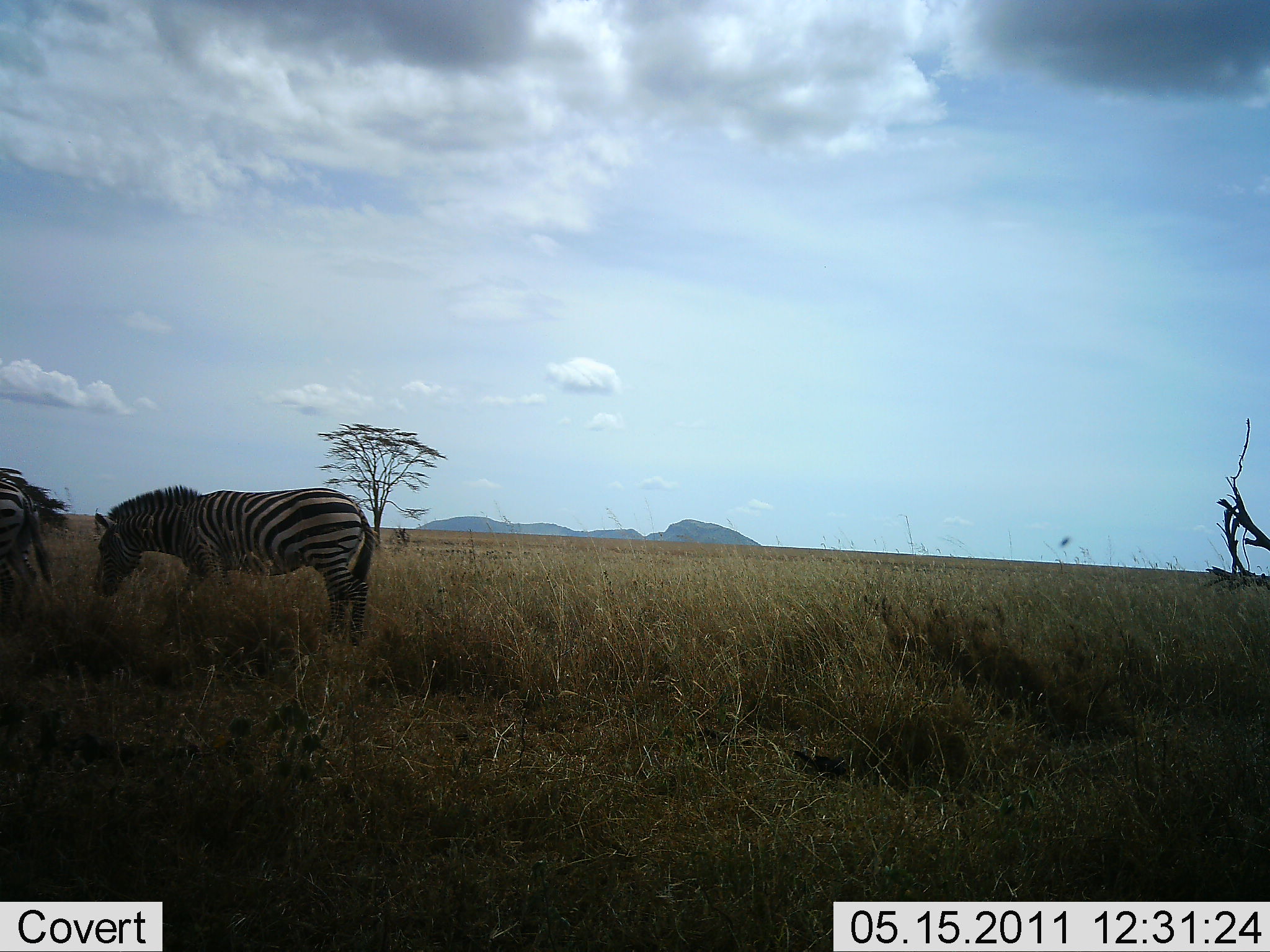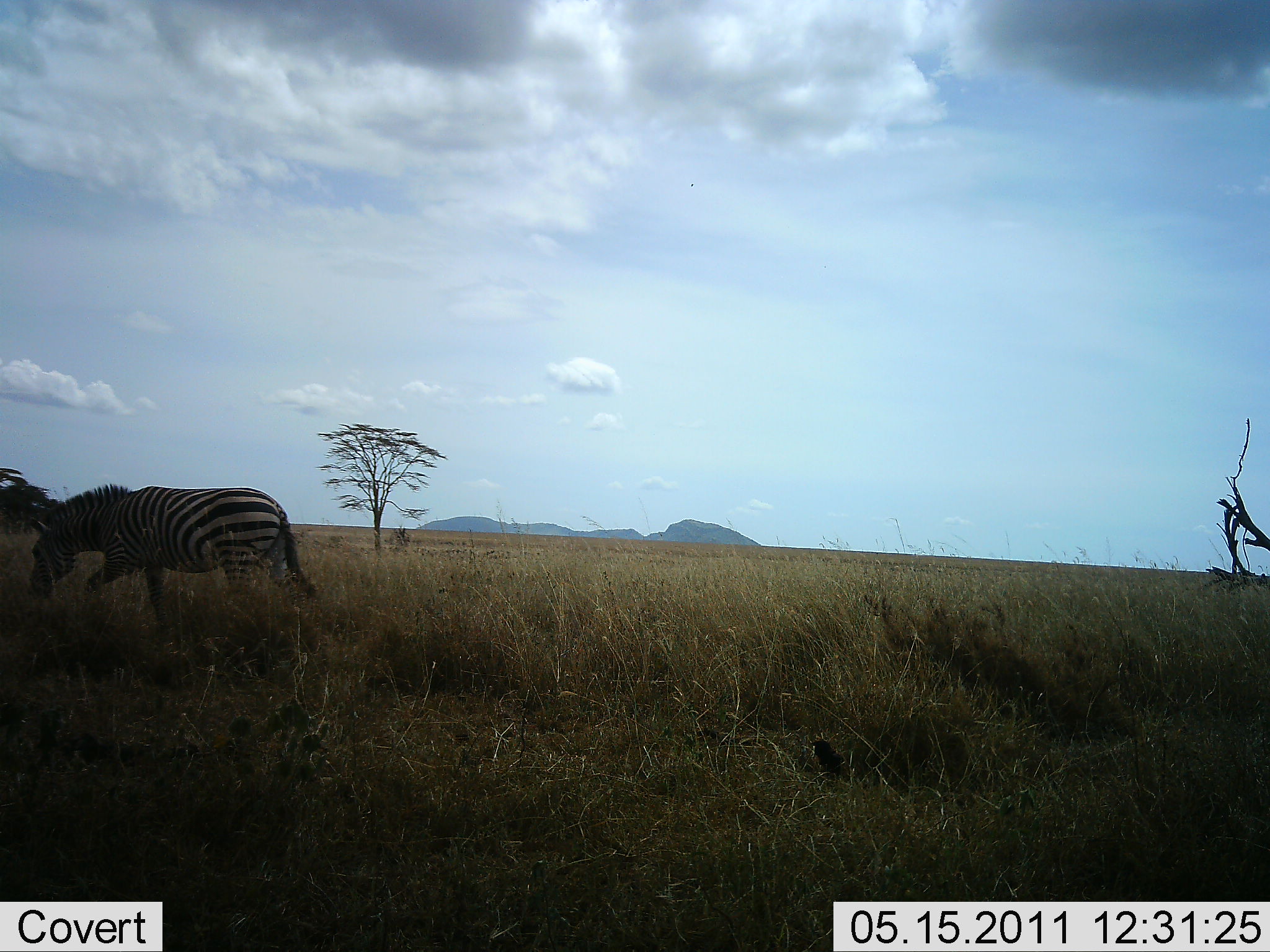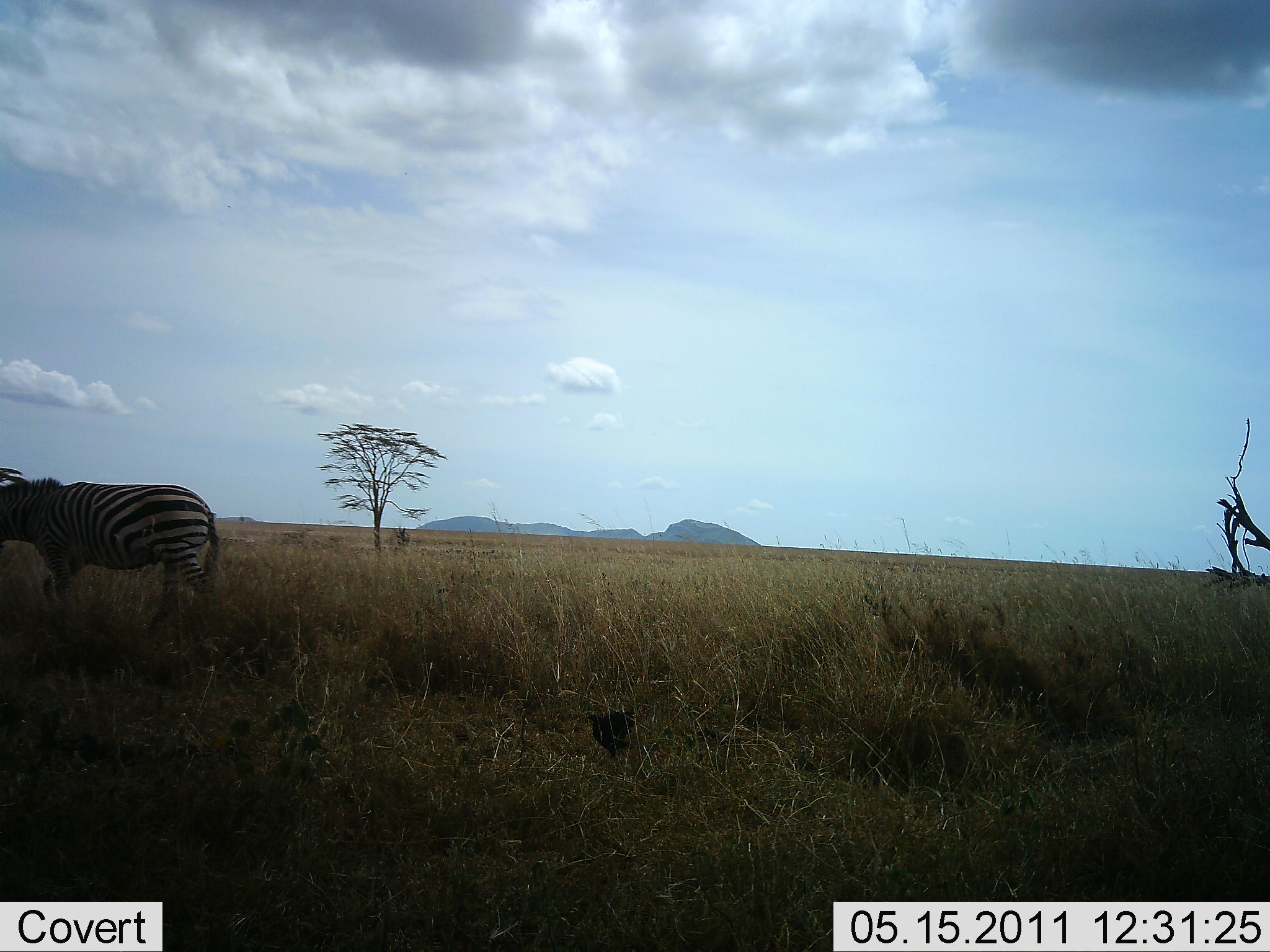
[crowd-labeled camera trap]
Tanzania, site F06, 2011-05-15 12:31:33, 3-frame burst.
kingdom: Animalia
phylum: Chordata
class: Mammalia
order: Perissodactyla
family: Equidae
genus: Equus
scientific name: Equus quagga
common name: plains zebra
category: zebra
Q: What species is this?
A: Zebra (plains zebra) (Equus quagga).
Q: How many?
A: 1.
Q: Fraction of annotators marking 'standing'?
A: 9%.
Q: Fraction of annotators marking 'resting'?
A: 0%.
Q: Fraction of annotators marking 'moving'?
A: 91%.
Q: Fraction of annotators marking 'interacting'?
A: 0%.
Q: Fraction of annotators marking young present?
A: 0%.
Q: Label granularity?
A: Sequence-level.